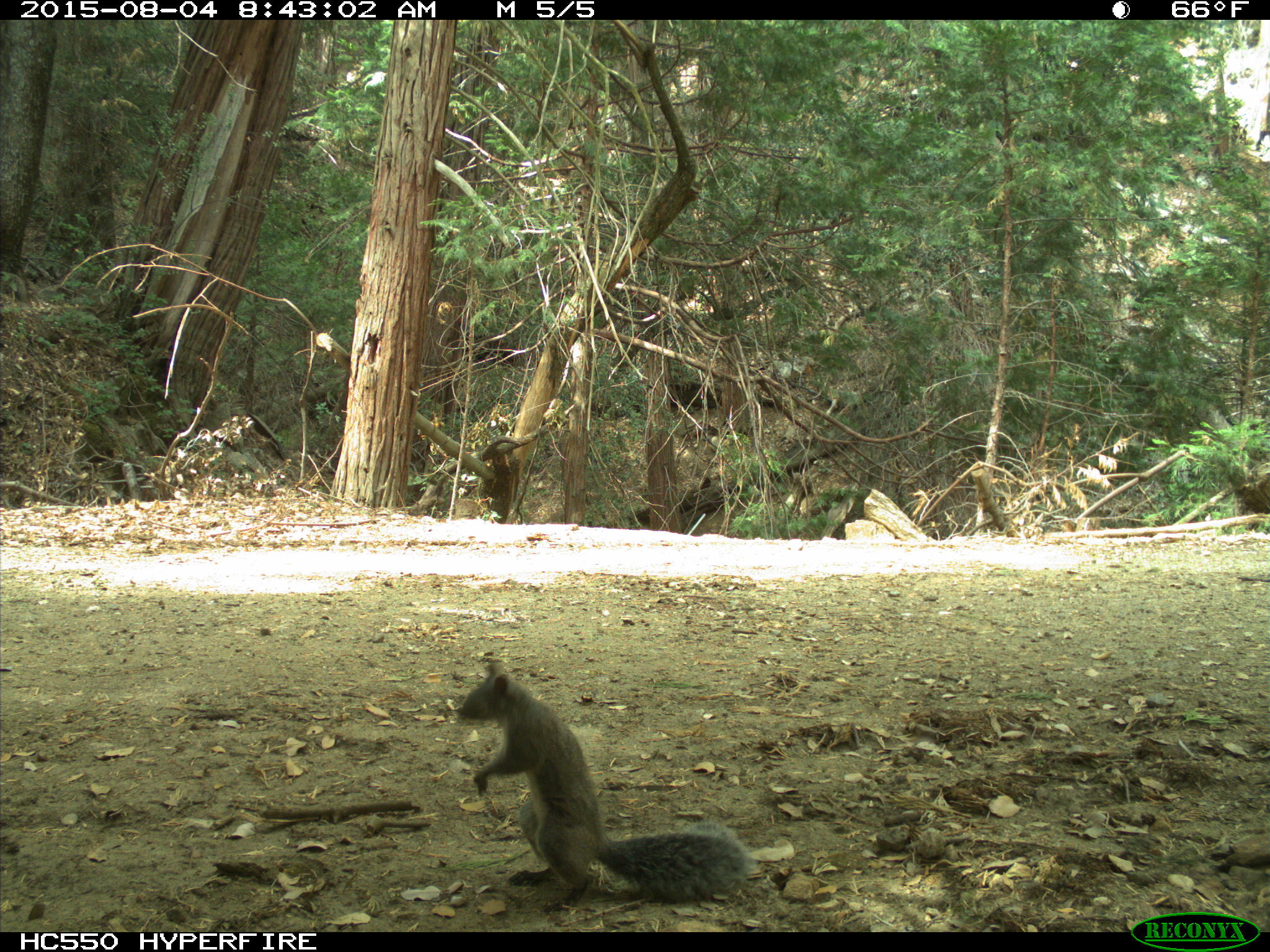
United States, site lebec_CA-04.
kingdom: Animalia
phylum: Chordata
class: Mammalia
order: Rodentia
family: Sciuridae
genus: Sciurus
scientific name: Sciurus carolinensis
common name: eastern gray squirrel